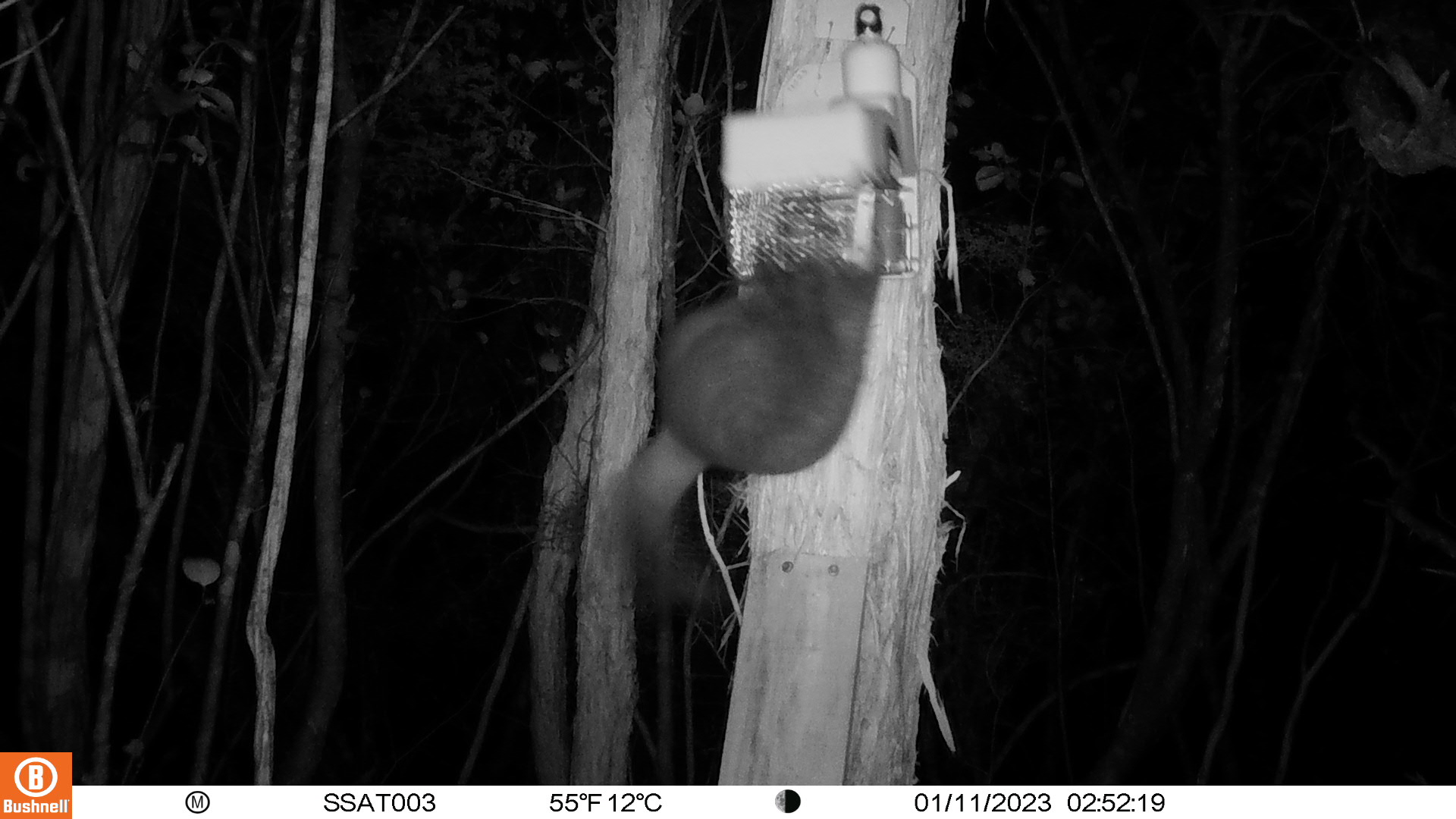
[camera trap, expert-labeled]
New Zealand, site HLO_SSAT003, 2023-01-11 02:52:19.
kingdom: Animalia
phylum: Chordata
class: Mammalia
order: Diprotodontia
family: Phalangeridae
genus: Trichosurus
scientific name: Trichosurus vulpecula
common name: common brushtail possum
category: possum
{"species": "possum (common brushtail possum) (Trichosurus vulpecula)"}